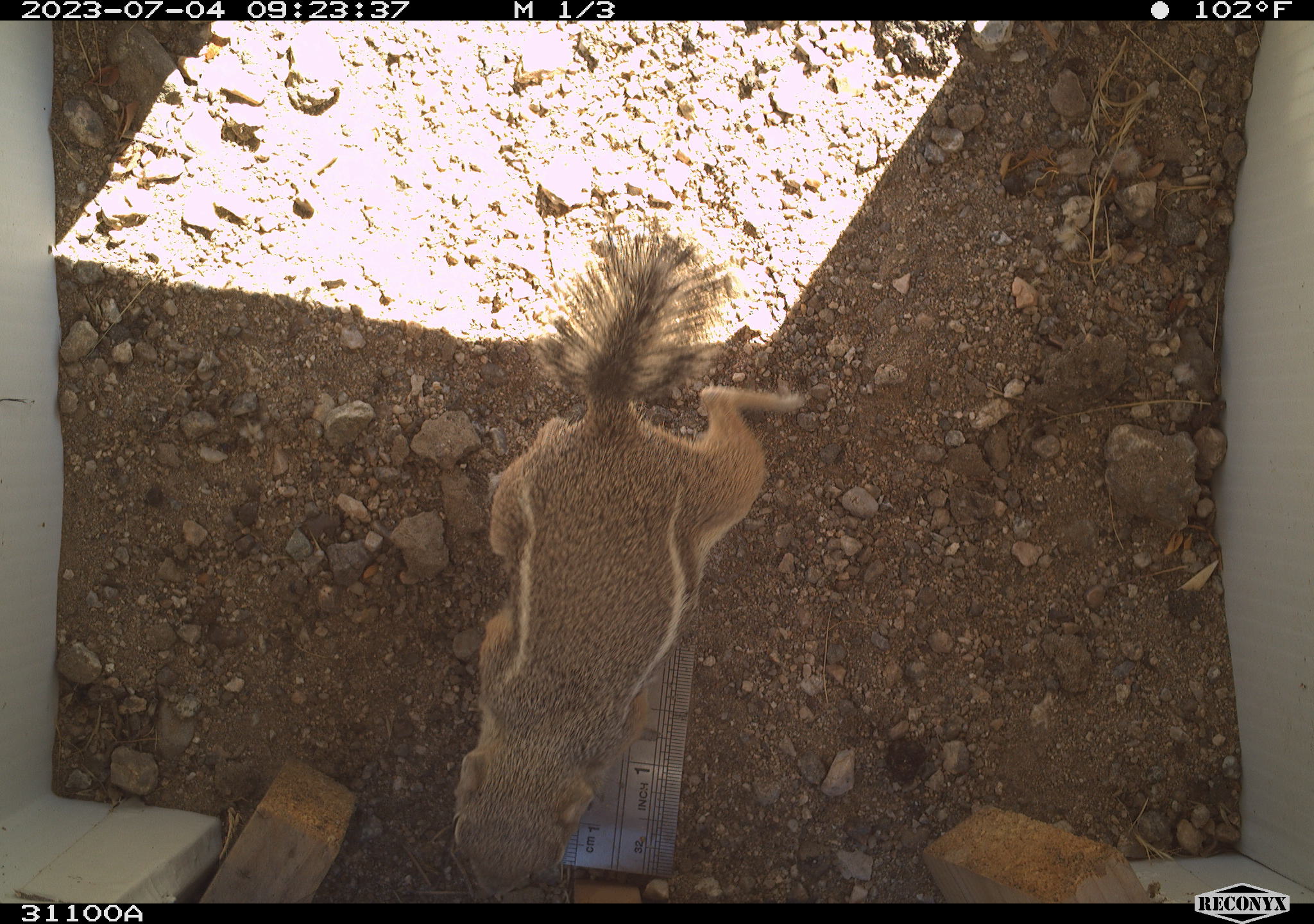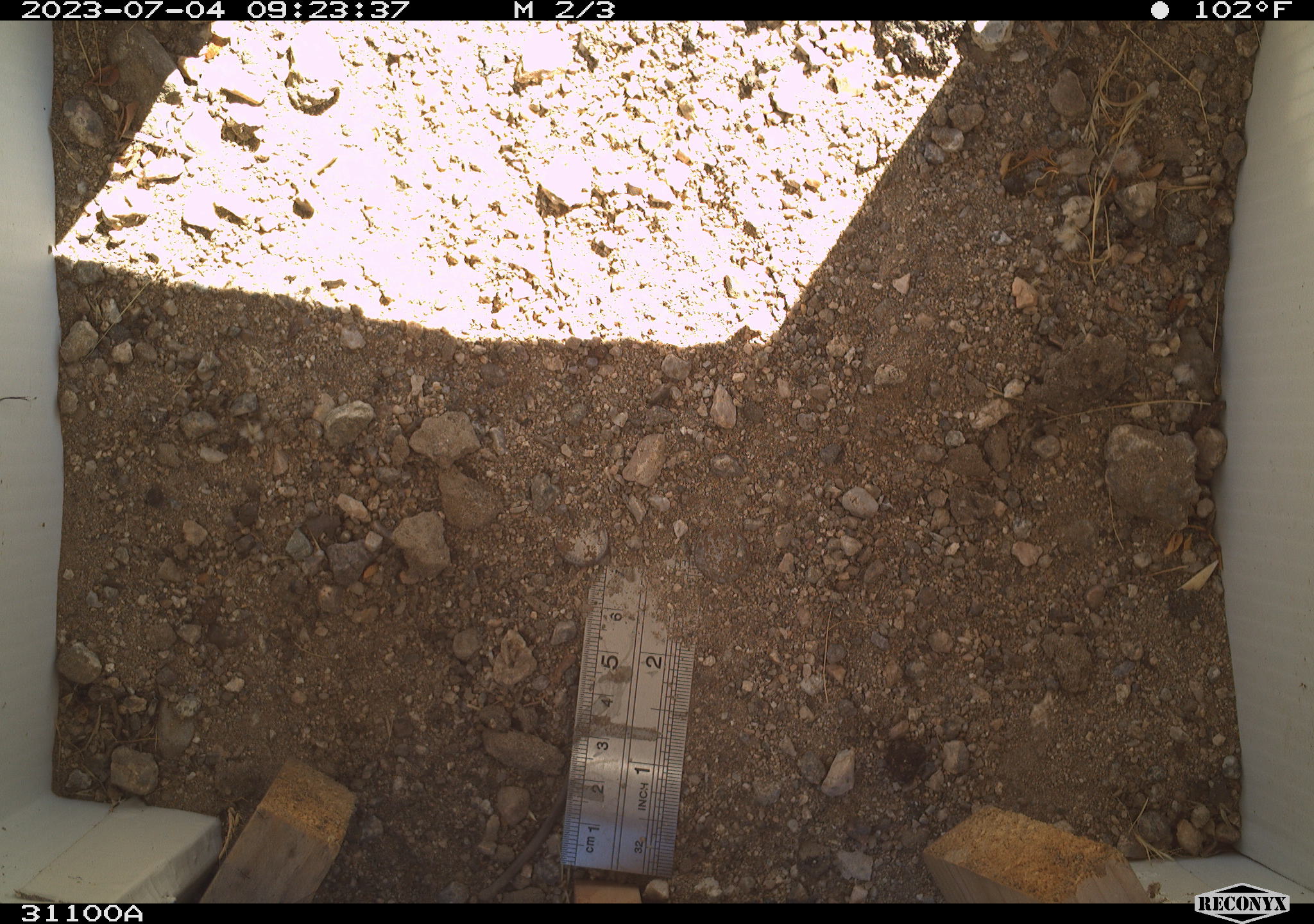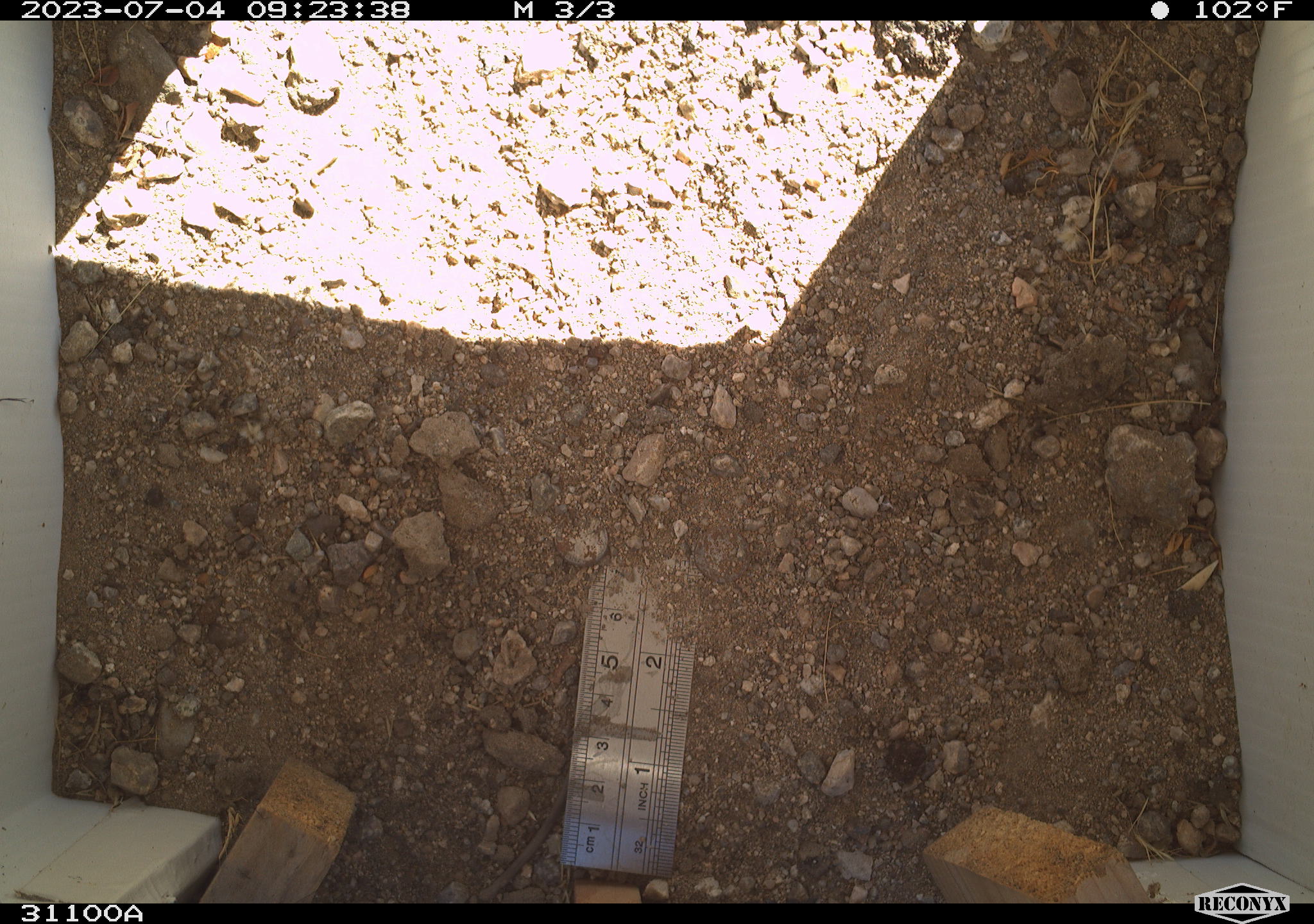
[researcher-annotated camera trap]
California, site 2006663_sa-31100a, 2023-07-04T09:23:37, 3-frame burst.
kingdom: Animalia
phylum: Chordata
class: Mammalia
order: Rodentia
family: Sciuridae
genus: Ammospermophilus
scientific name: Ammospermophilus leucurus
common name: white-tailed antelope squirrel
White-tailed antelope squirrel (Ammospermophilus leucurus).